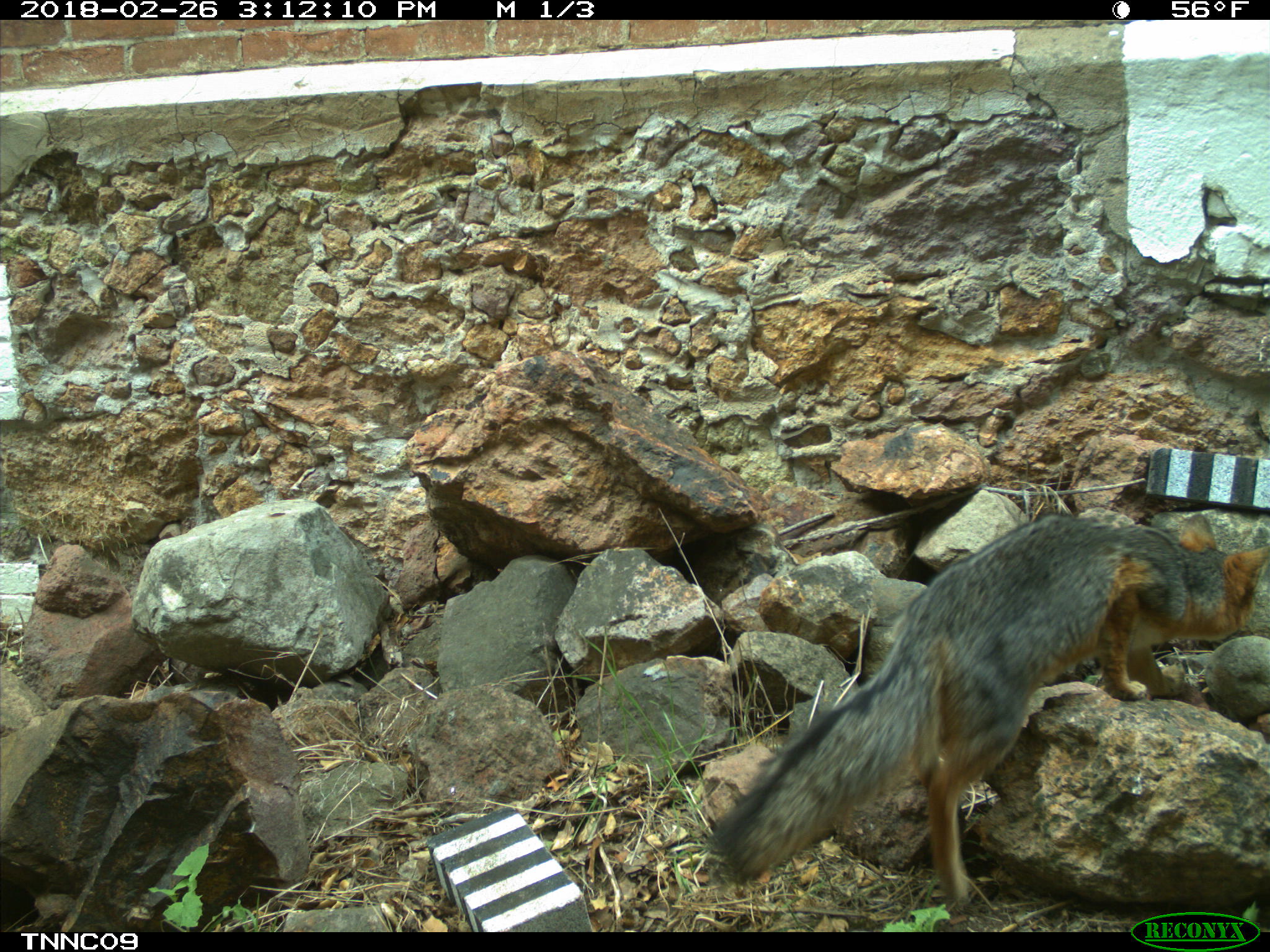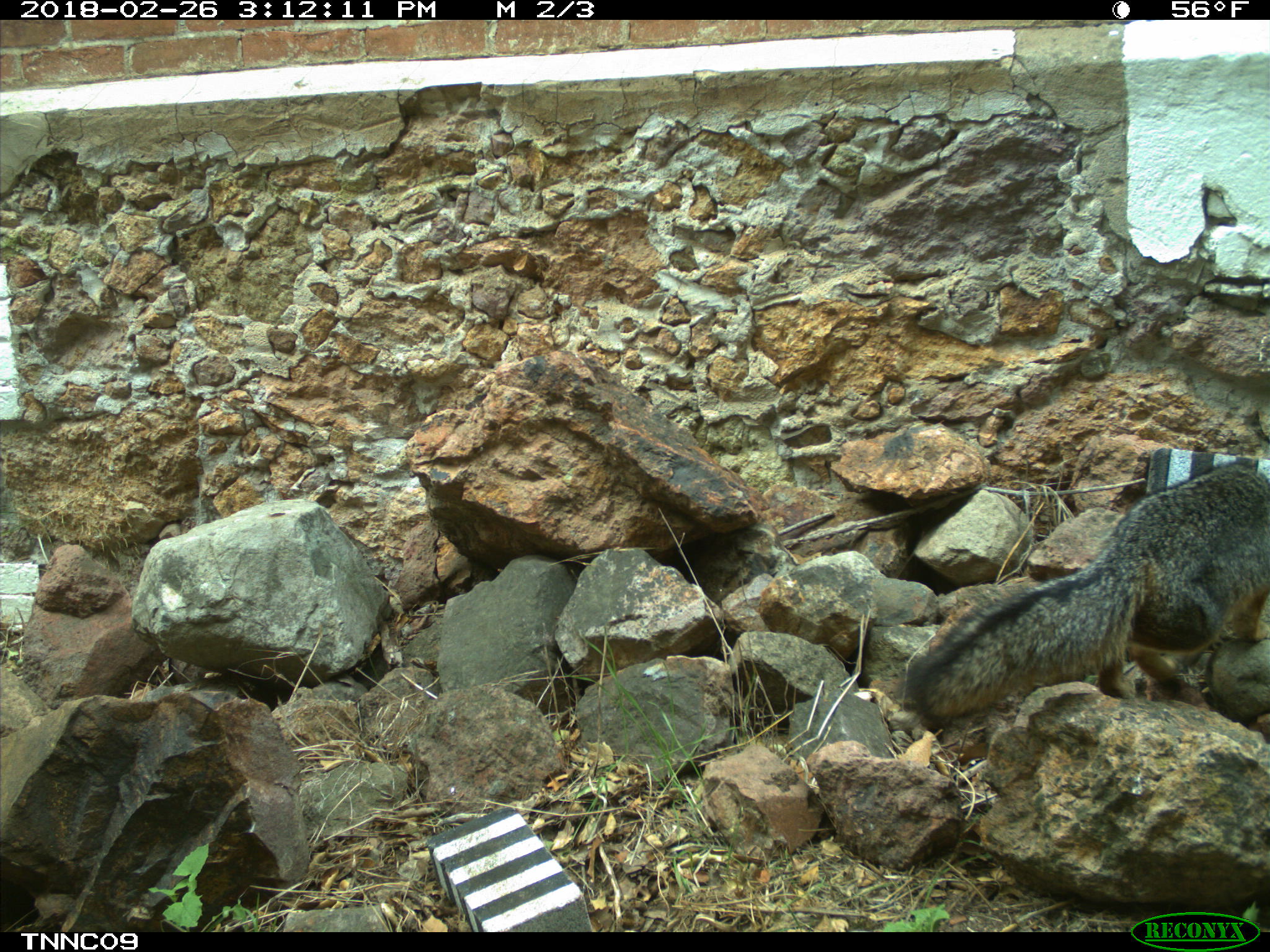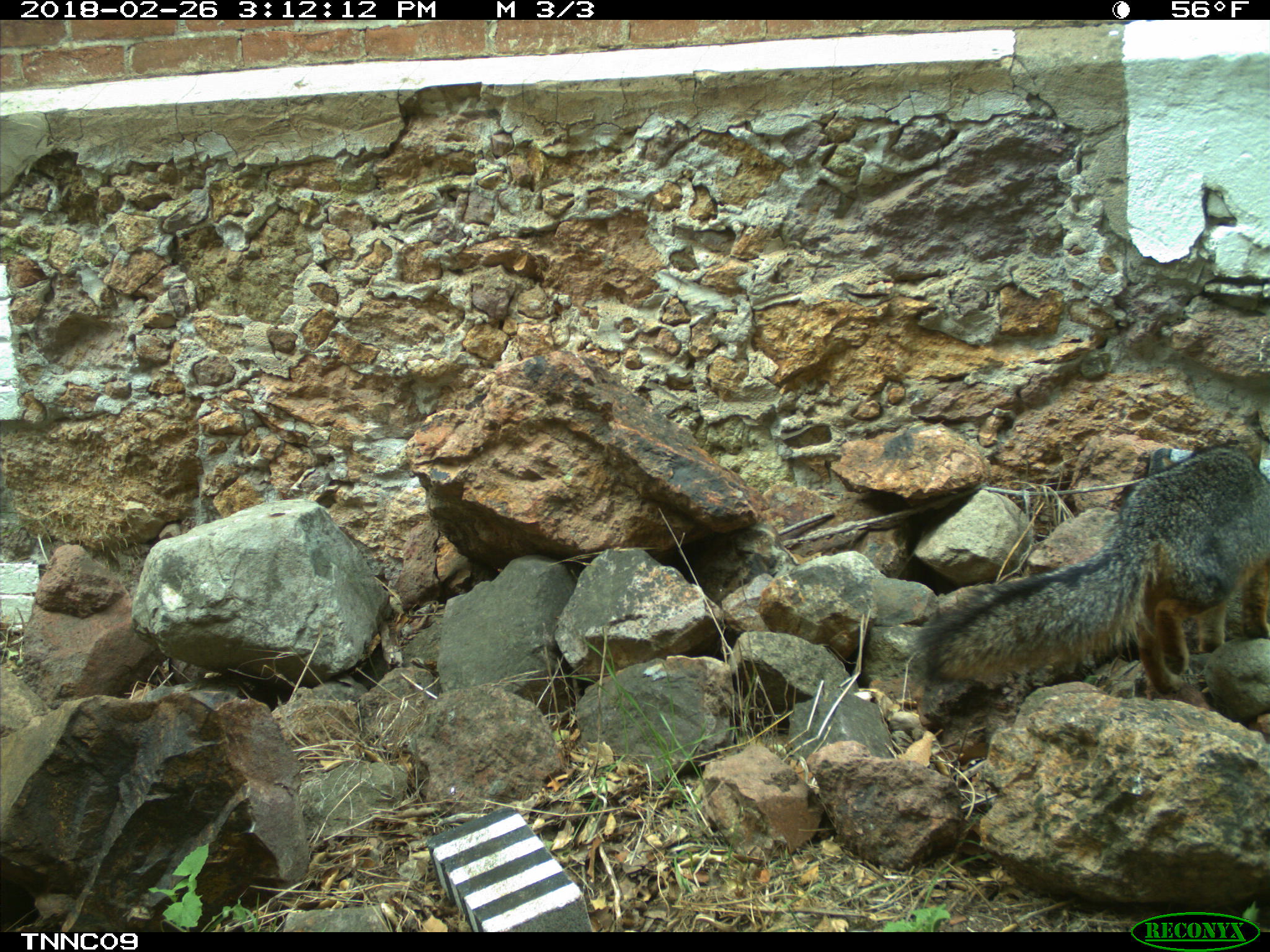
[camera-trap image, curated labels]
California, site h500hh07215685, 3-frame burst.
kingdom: Animalia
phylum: Chordata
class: Mammalia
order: Carnivora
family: Canidae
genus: Urocyon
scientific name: Urocyon littoralis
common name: island fox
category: fox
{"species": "fox (island fox) (Urocyon littoralis)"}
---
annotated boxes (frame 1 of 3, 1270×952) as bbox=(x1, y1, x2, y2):
fox: bbox=(711, 509, 1269, 907)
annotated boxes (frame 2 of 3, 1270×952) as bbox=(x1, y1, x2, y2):
fox: bbox=(904, 463, 1269, 728)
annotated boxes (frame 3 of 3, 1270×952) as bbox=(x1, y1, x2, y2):
fox: bbox=(913, 445, 1269, 694)